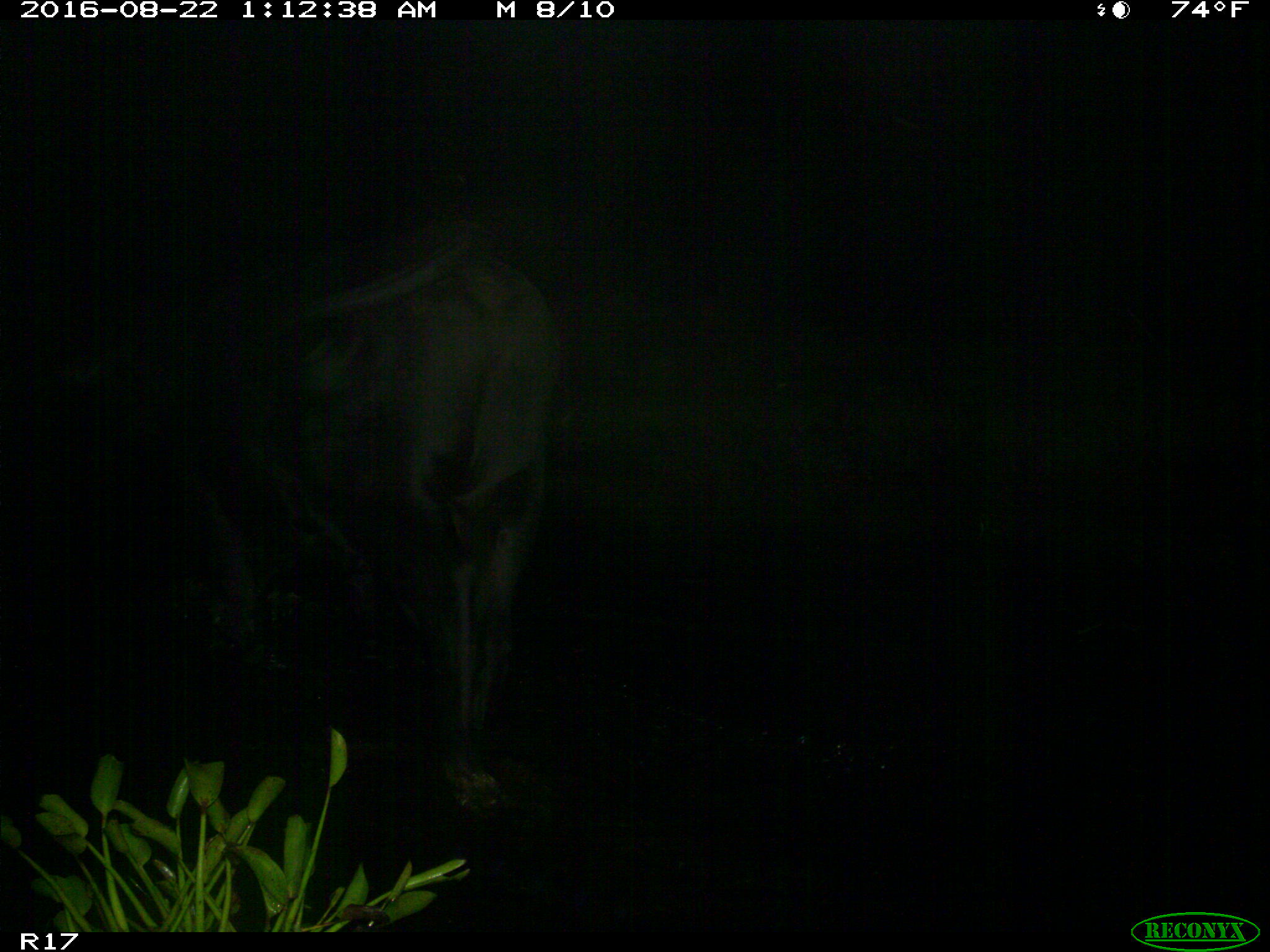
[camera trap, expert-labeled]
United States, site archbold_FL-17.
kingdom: Animalia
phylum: Chordata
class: Mammalia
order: Artiodactyla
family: Bovidae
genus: Bos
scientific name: Bos taurus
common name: domestic cow